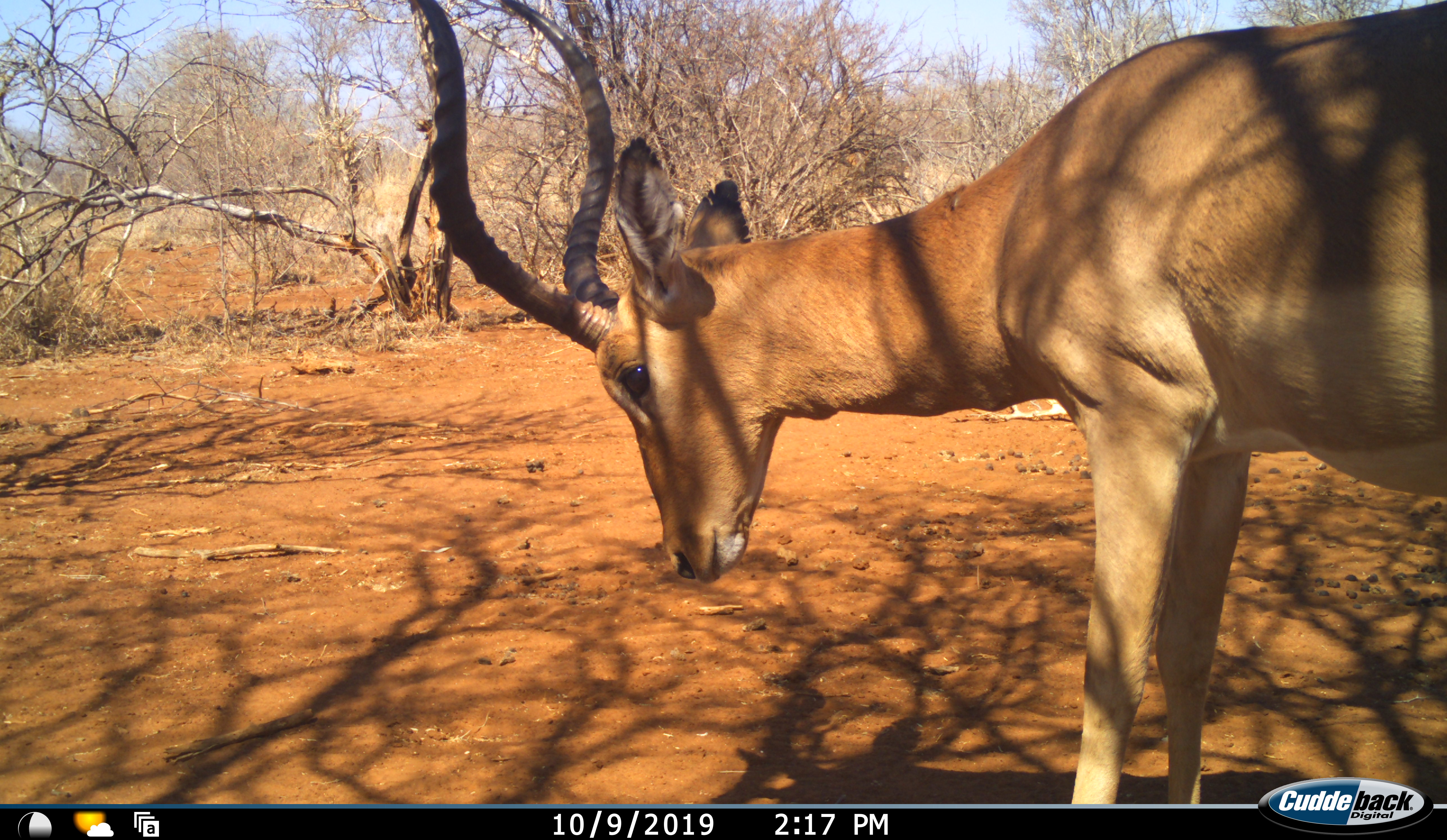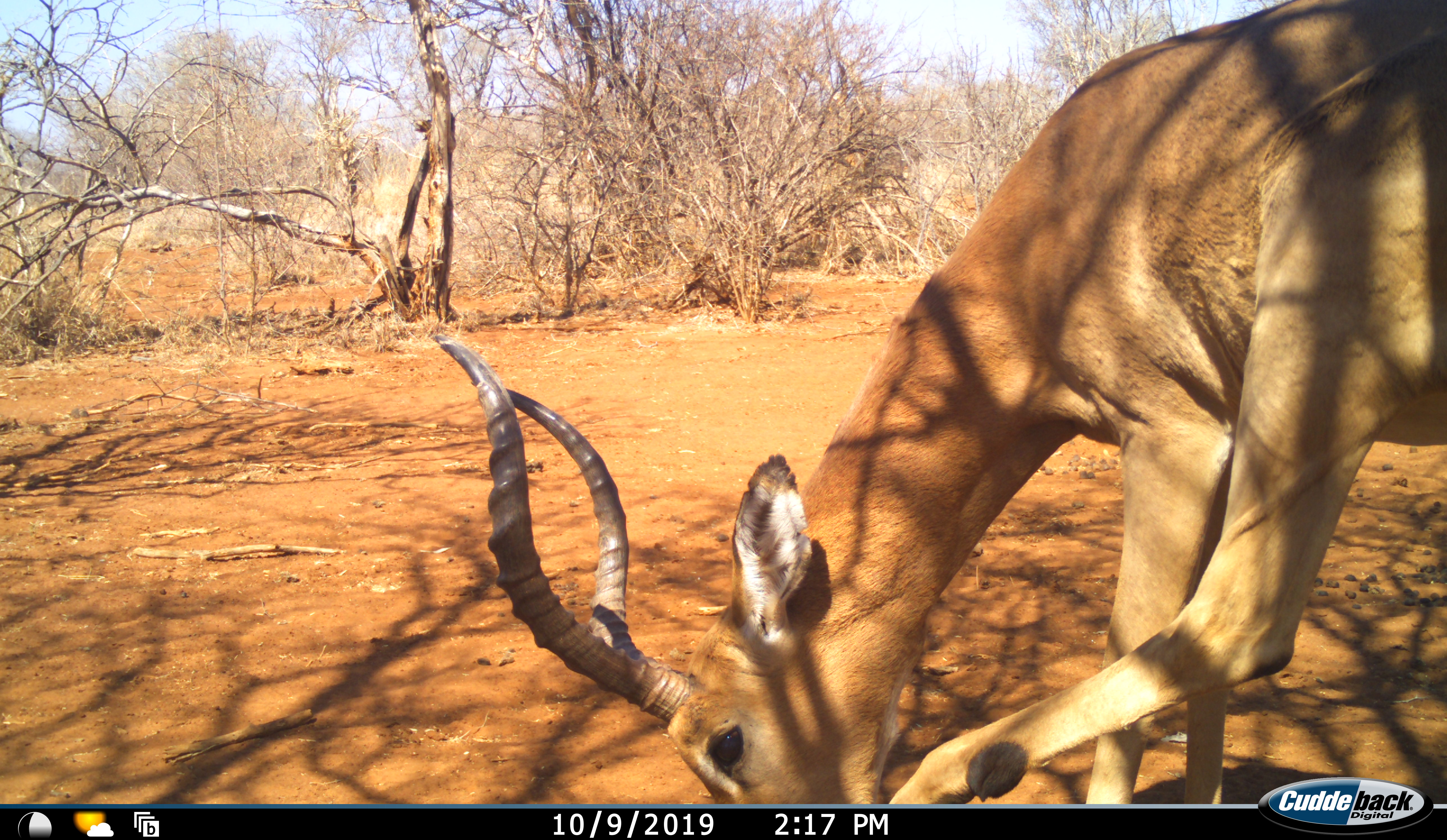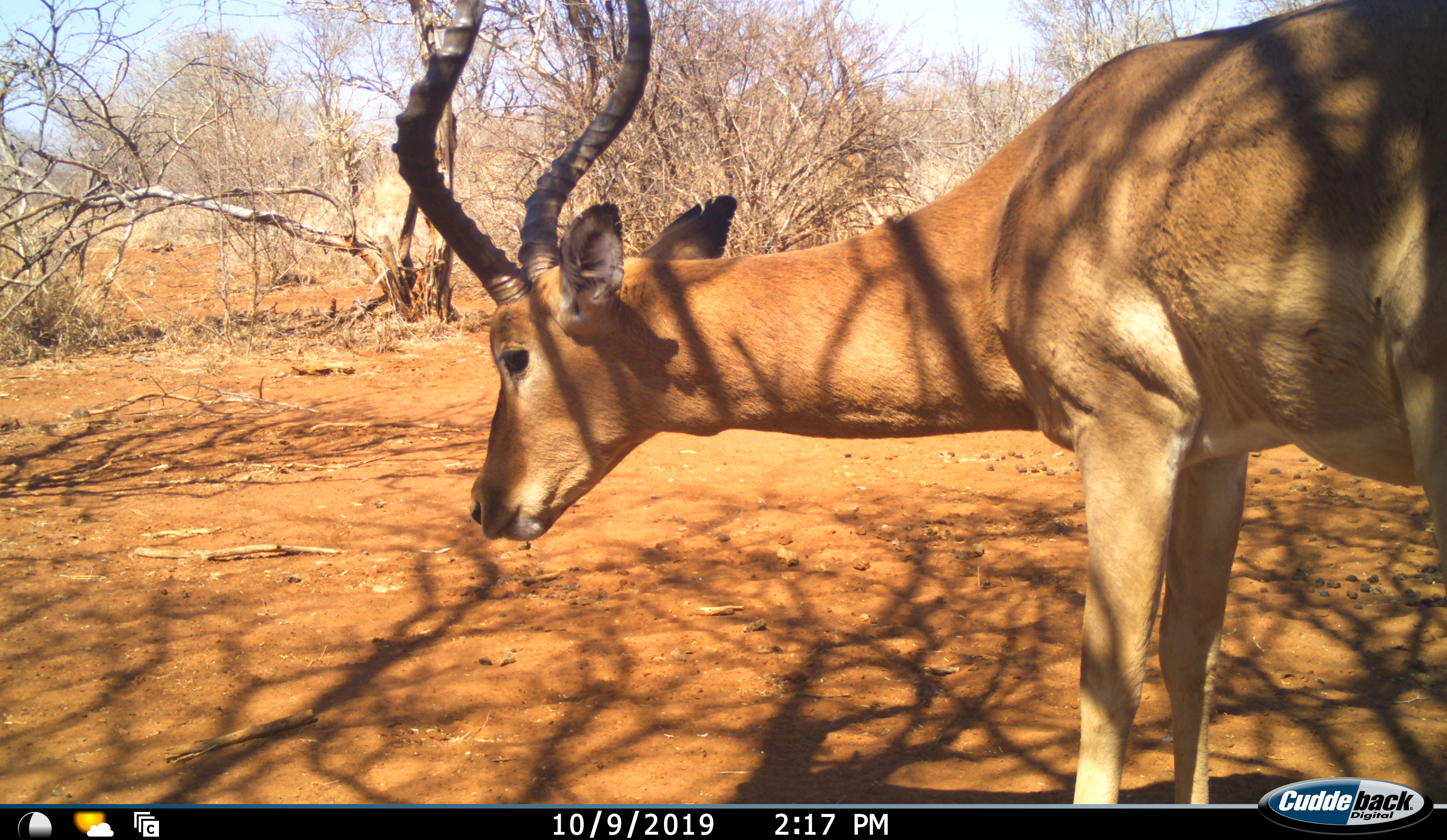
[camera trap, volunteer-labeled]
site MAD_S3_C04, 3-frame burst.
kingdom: Animalia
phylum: Chordata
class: Mammalia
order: Artiodactyla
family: Bovidae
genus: Aepyceros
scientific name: Aepyceros melampus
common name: impala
Impala (Aepyceros melampus), count 1. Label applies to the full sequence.